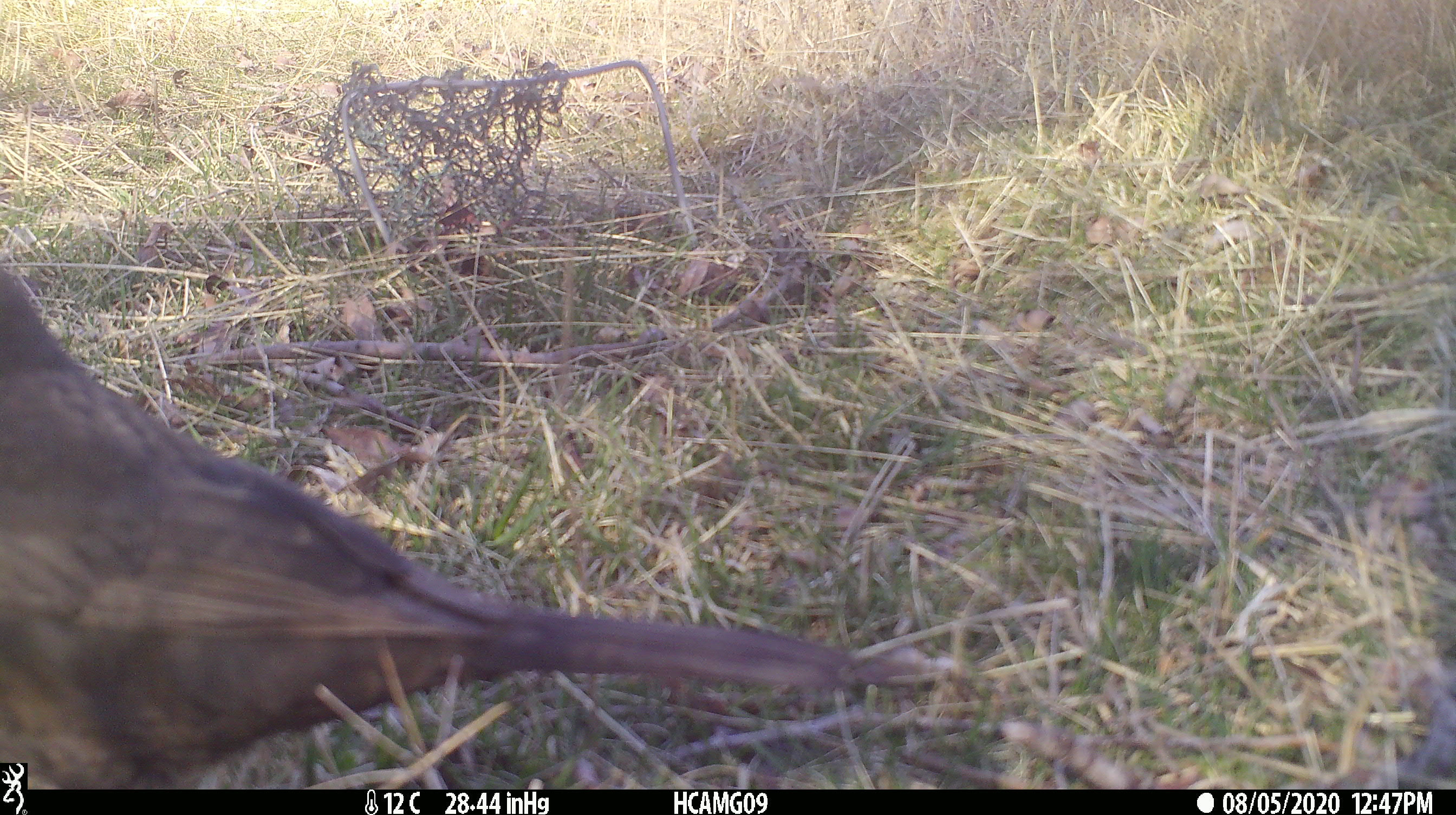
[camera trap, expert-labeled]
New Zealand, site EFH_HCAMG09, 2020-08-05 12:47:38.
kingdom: Animalia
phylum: Chordata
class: Aves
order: Passeriformes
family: Turdidae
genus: Turdus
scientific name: Turdus merula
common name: eurasian blackbird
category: blackbird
Blackbird (eurasian blackbird) (Turdus merula).